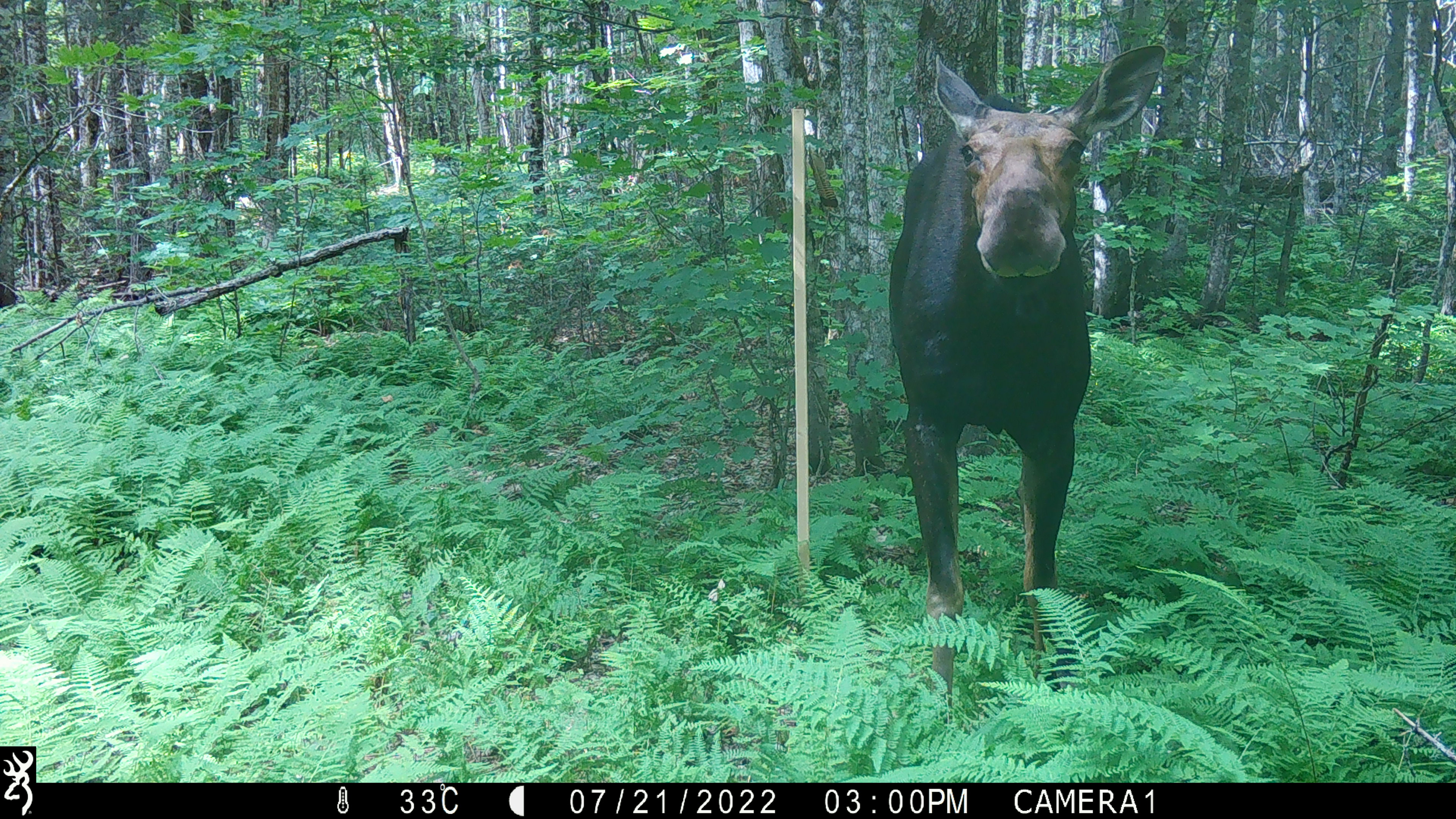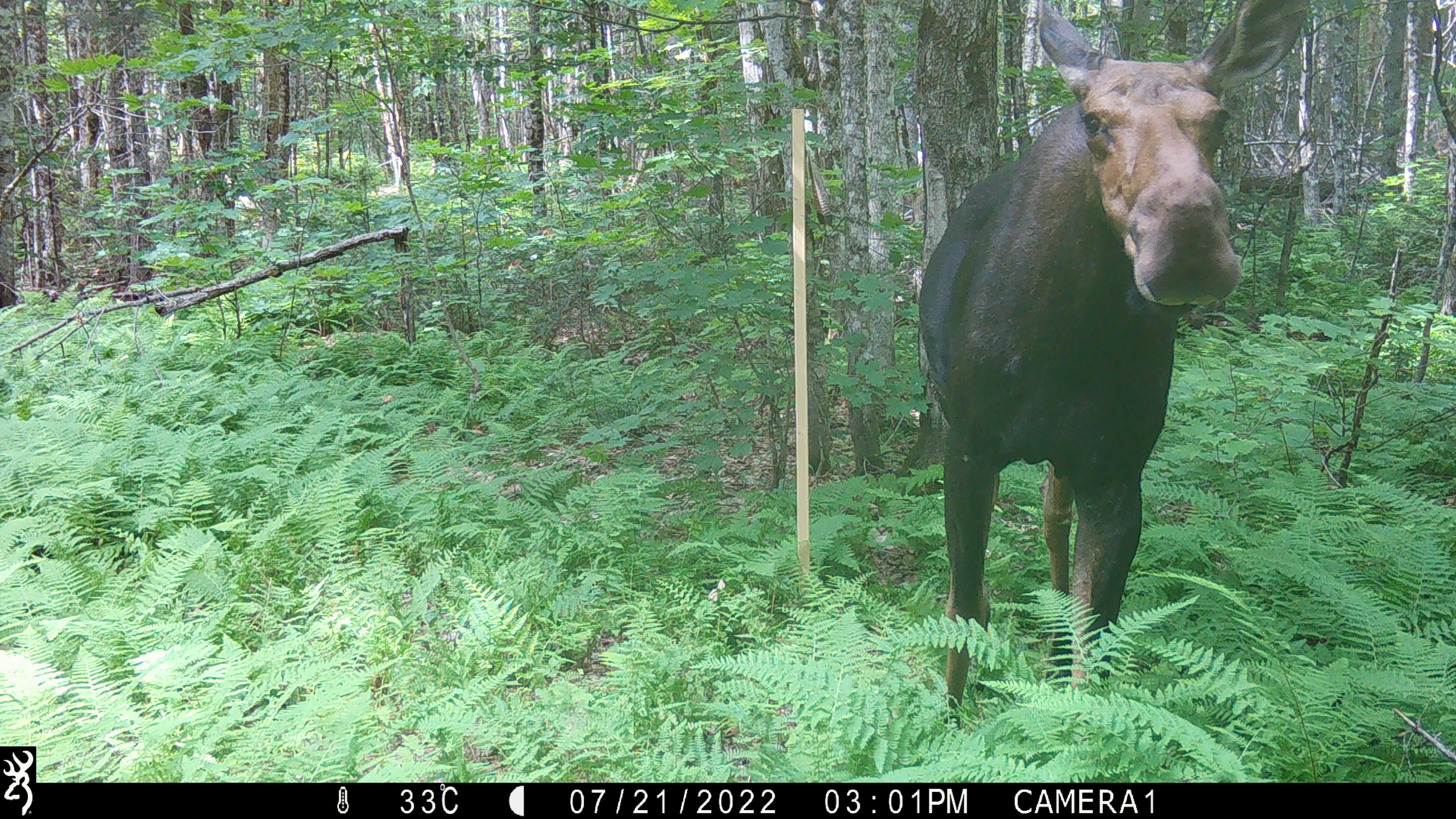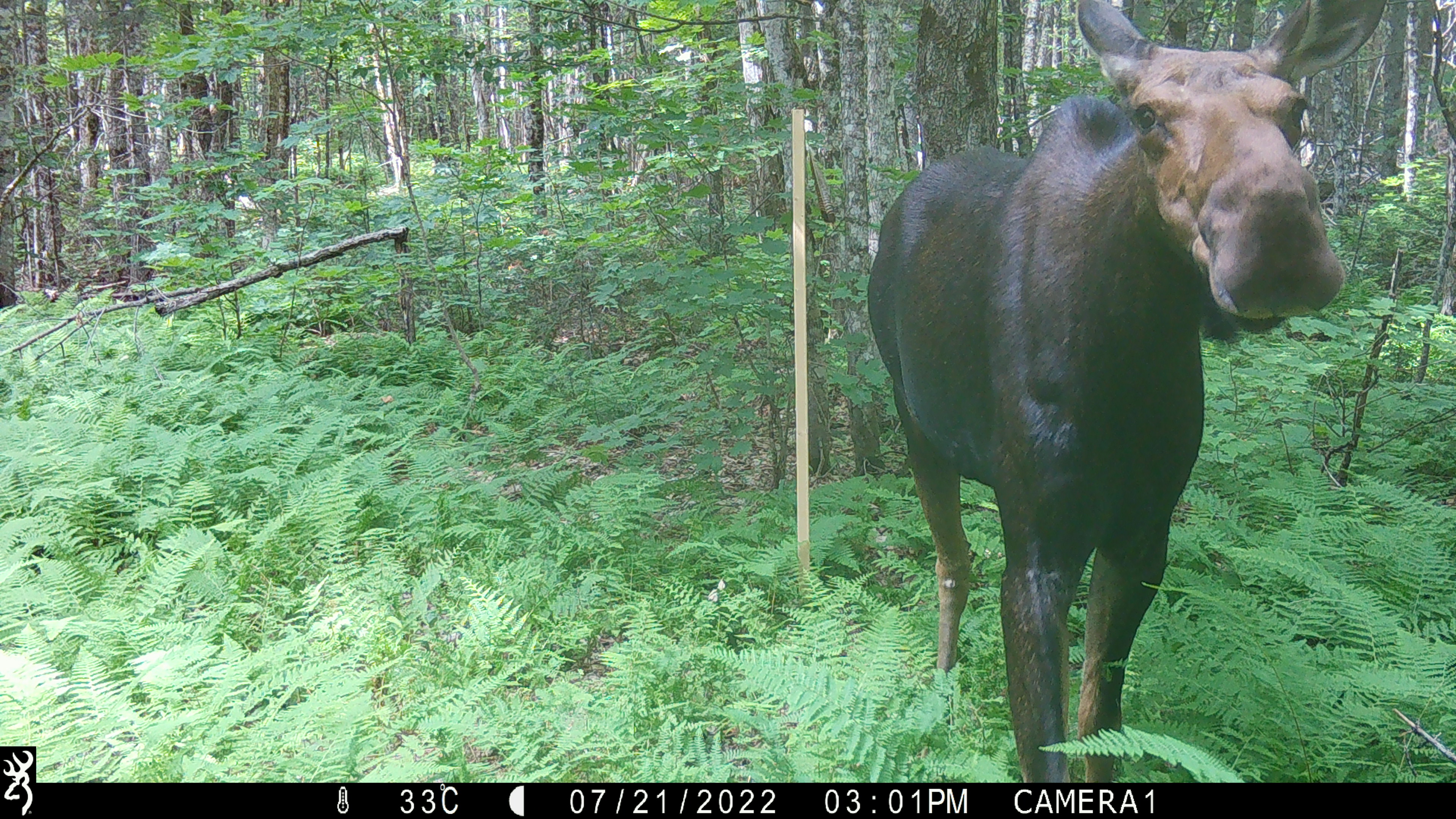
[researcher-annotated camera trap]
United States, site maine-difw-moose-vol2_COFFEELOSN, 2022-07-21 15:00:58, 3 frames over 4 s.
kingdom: Animalia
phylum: Chordata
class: Mammalia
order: Artiodactyla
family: Cervidae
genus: Alces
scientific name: Alces alces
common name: moose